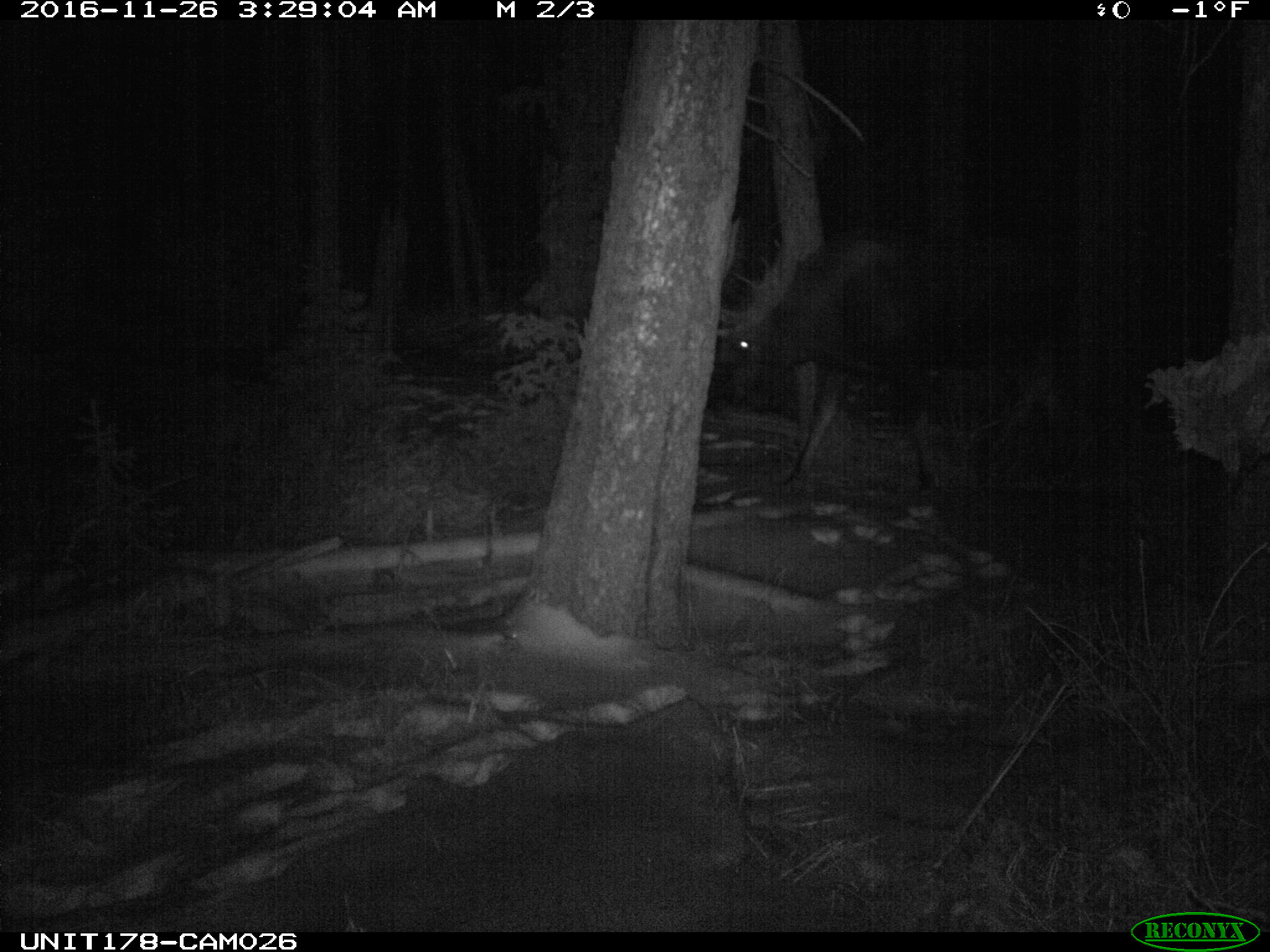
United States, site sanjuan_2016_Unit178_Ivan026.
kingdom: Animalia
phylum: Chordata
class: Mammalia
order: Artiodactyla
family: Cervidae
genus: Alces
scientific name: Alces alces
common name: moose